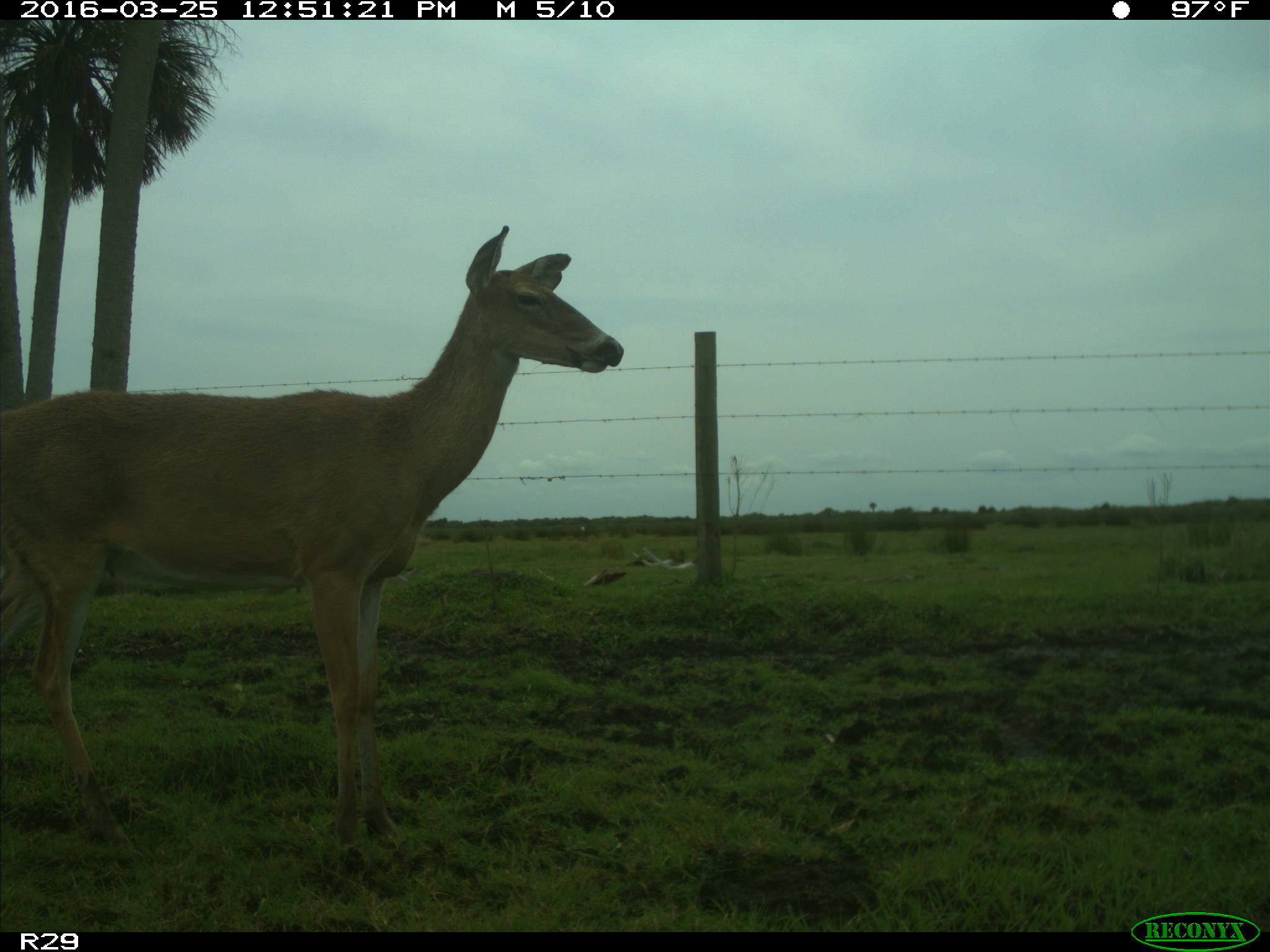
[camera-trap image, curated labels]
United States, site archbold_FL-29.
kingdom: Animalia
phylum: Chordata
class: Mammalia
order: Artiodactyla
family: Cervidae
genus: Odocoileus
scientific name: Odocoileus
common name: deer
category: unidentified deer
Unidentified deer (deer) (Odocoileus).